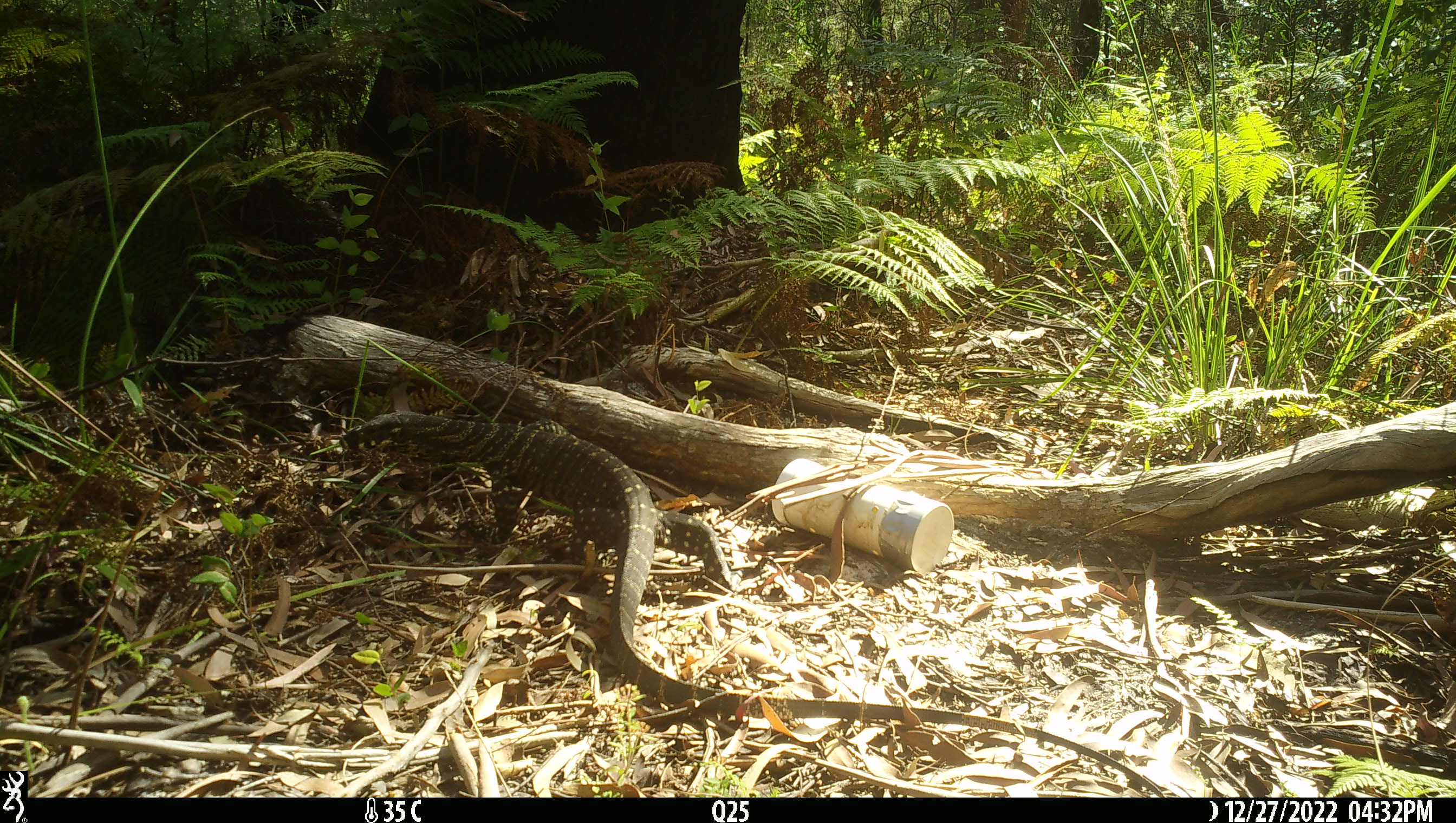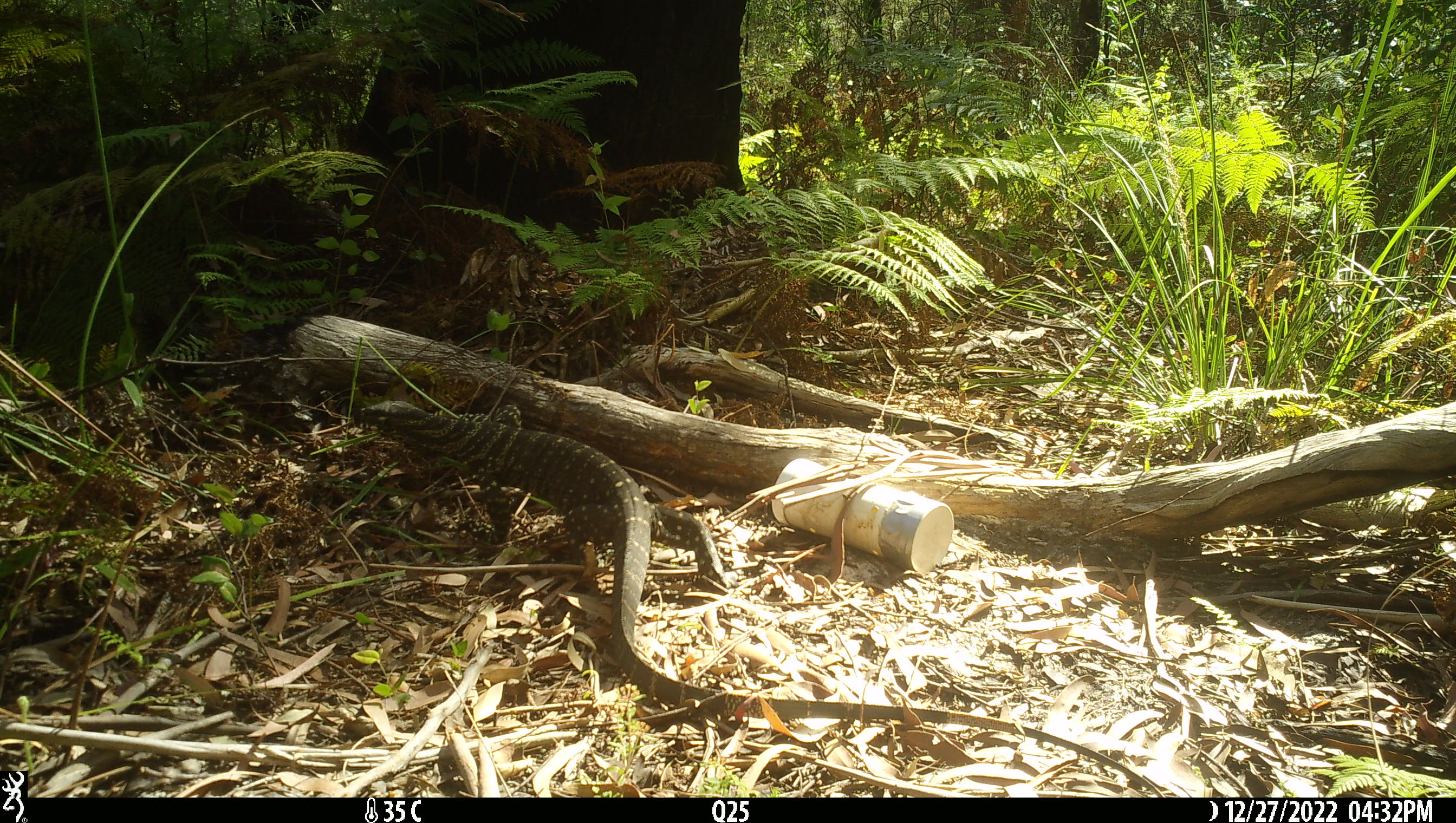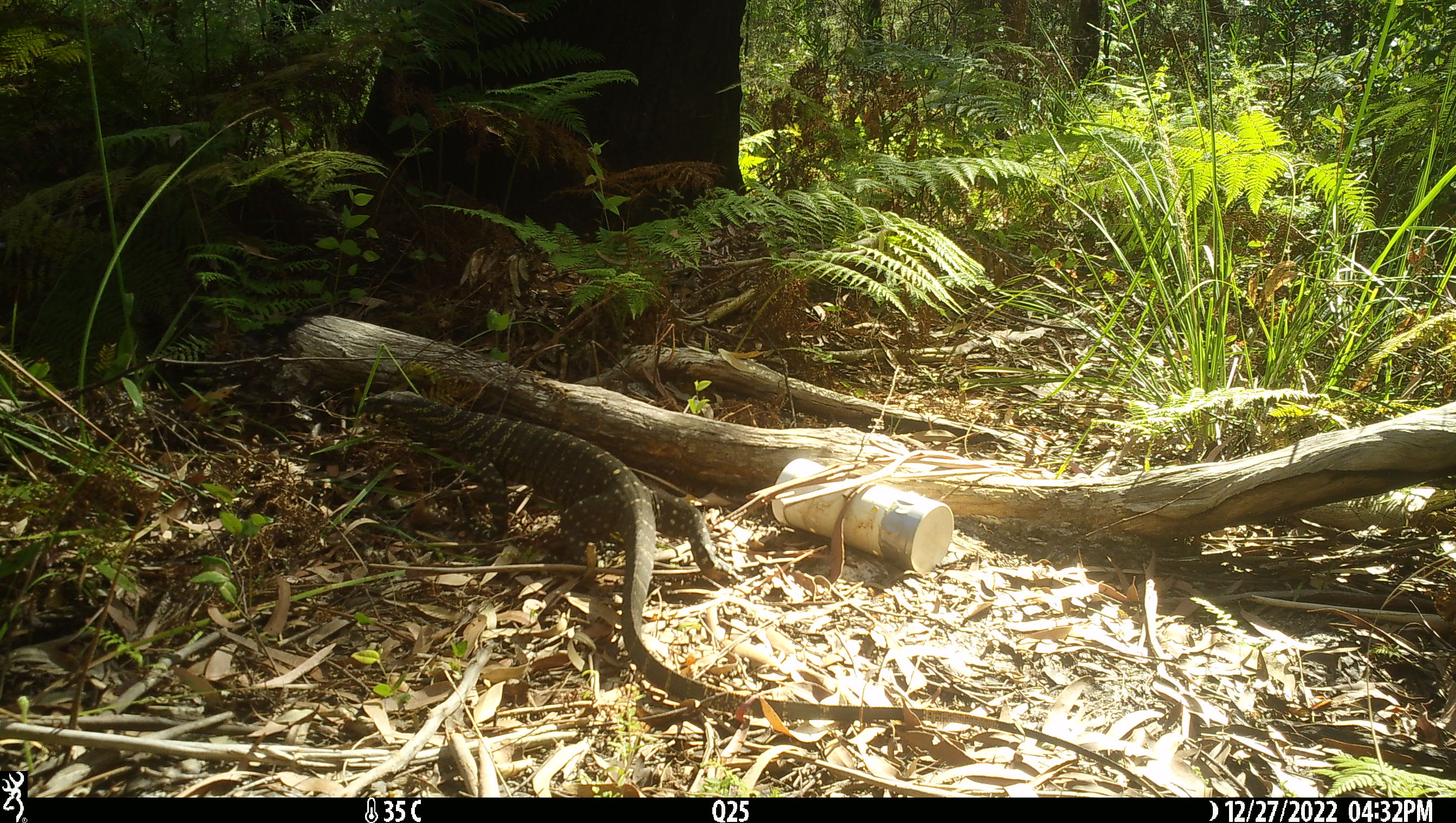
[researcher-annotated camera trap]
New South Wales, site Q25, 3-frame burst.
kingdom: Animalia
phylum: Chordata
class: Reptilia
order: Squamata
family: Varanidae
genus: Varanus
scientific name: Varanus varius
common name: lace monitor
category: goanna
Goanna (lace monitor) (Varanus varius).